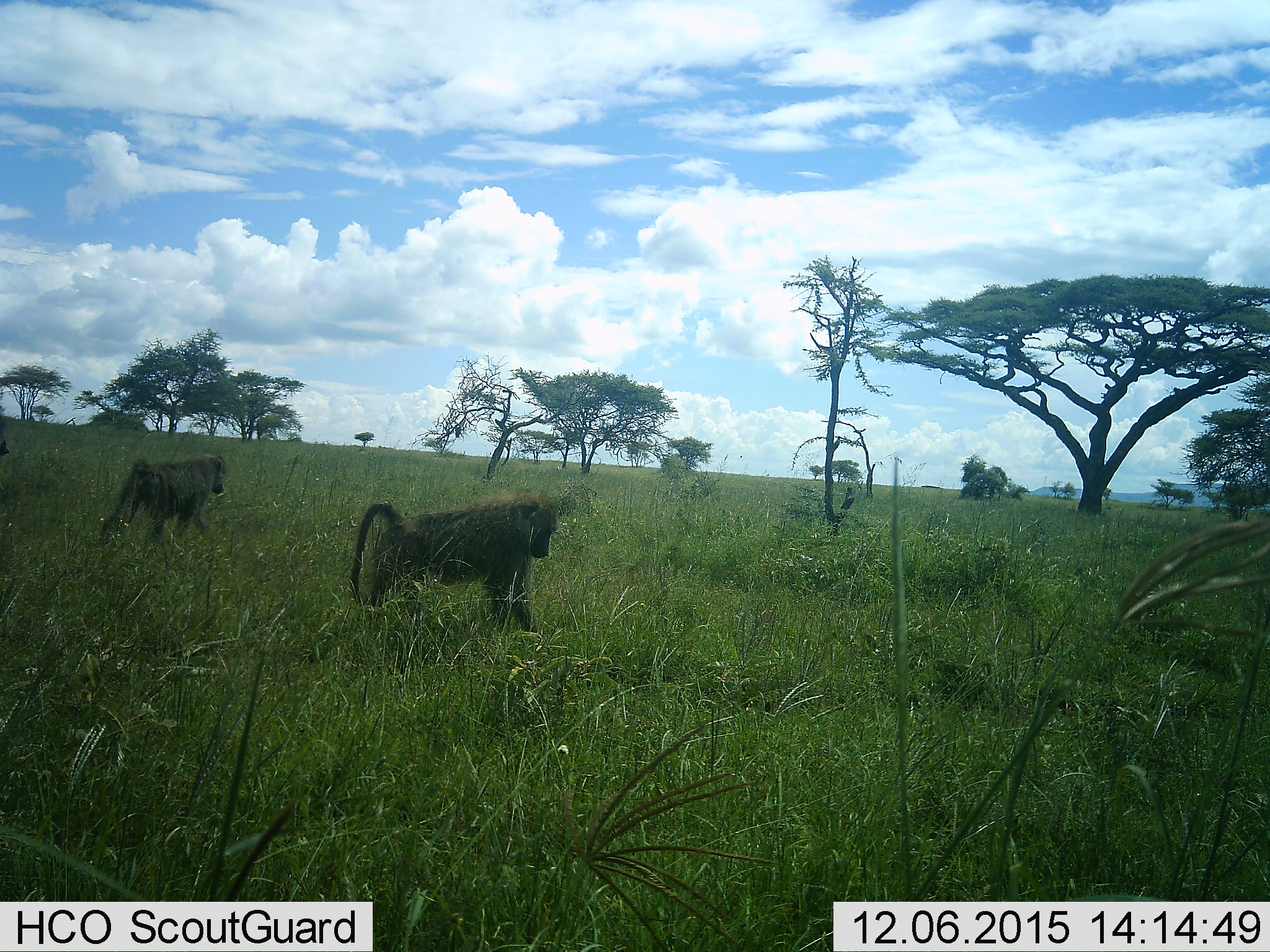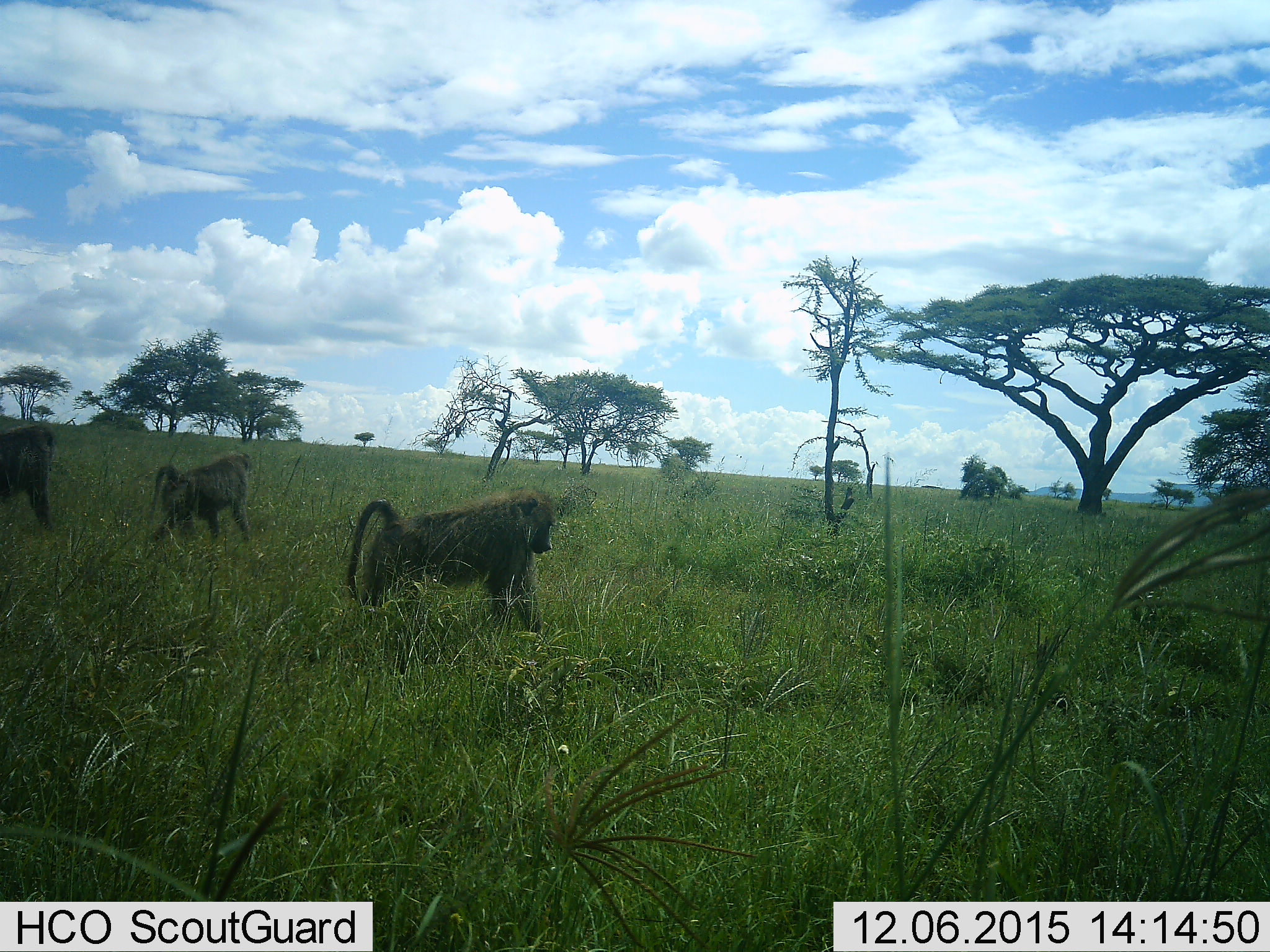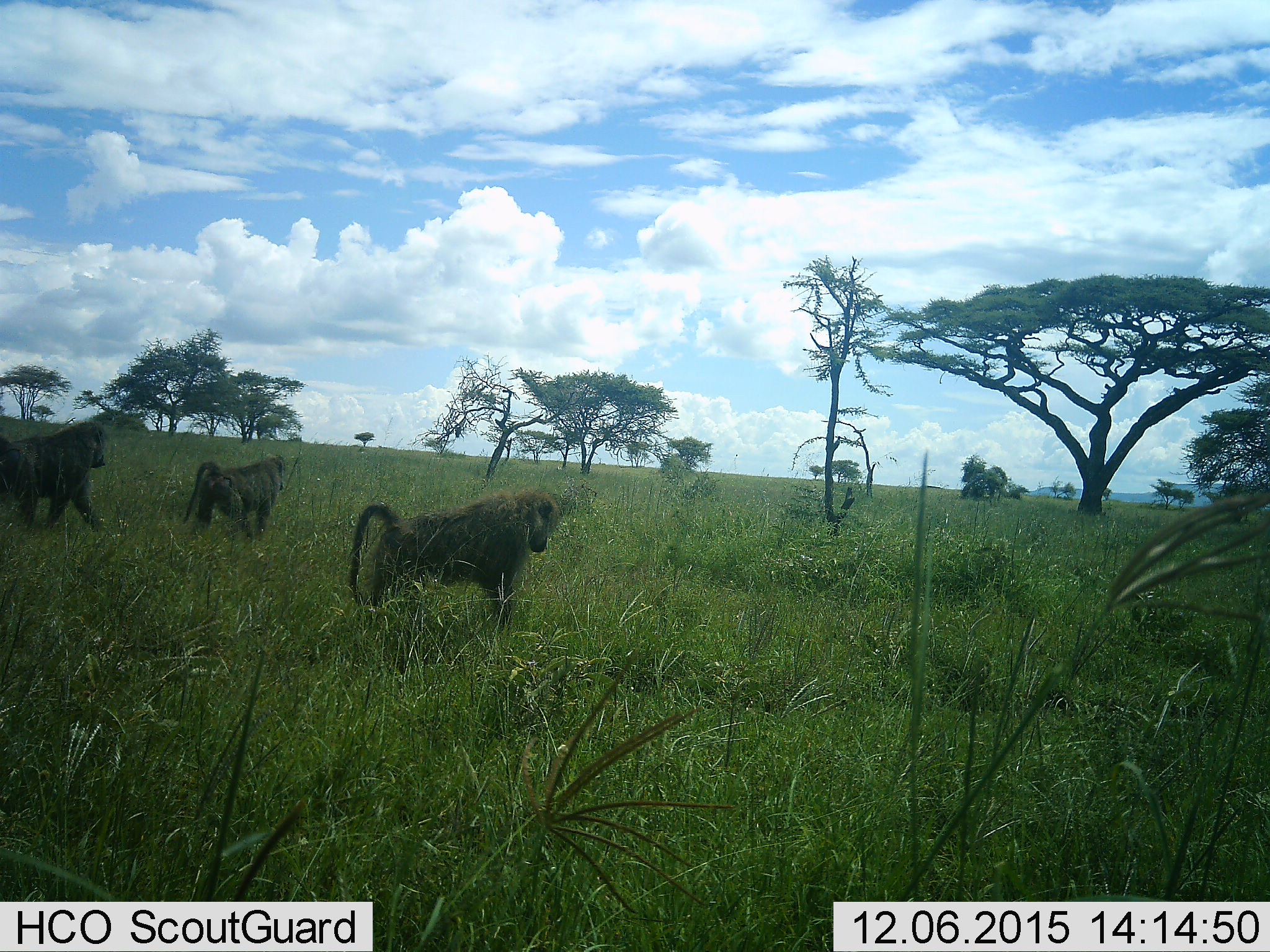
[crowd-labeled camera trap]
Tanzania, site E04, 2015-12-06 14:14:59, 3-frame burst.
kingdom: Animalia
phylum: Chordata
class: Mammalia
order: Primates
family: Cercopithecidae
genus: Papio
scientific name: Papio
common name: baboon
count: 3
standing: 32%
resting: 0%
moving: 100%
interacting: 0%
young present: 0%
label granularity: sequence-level